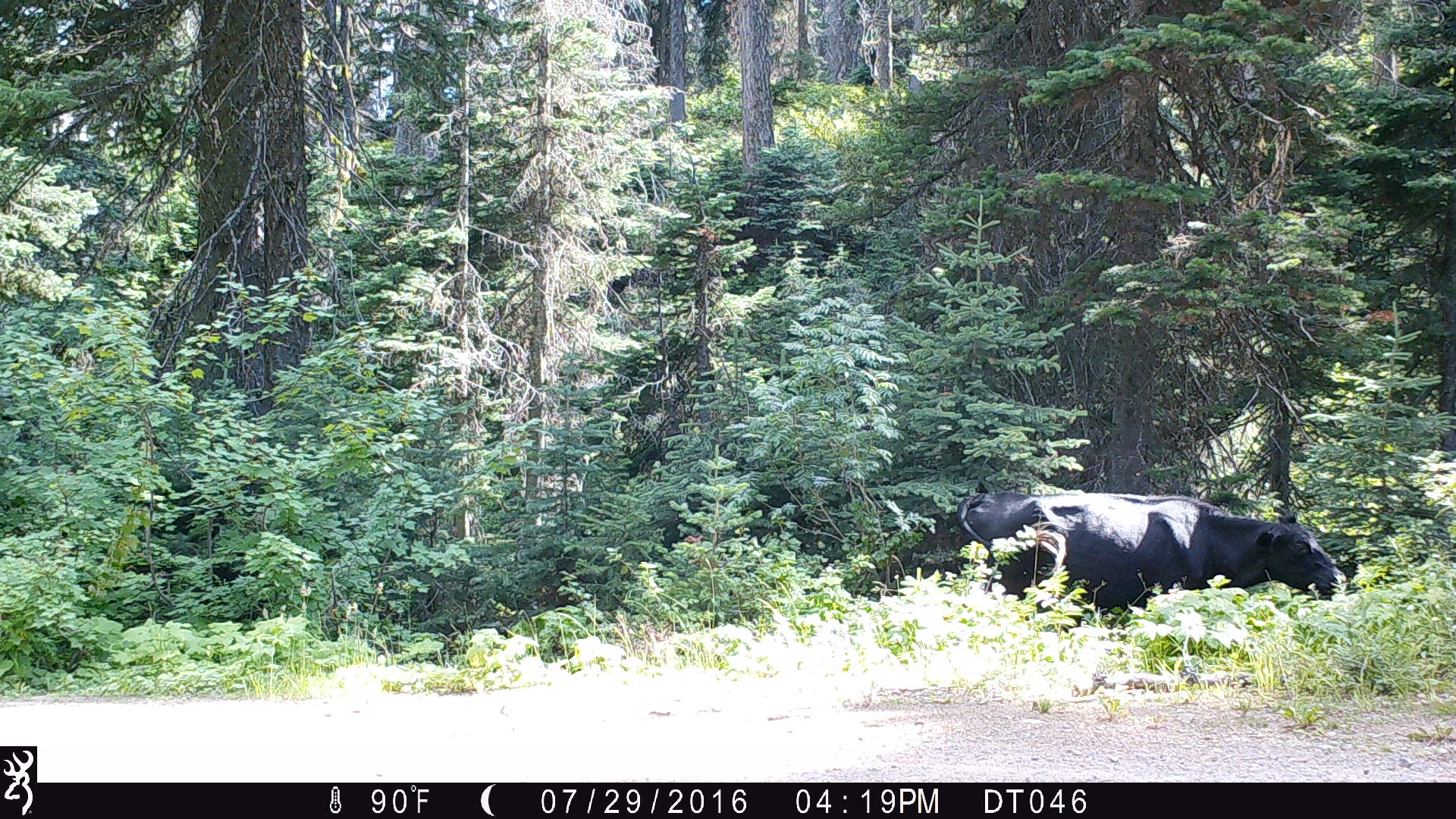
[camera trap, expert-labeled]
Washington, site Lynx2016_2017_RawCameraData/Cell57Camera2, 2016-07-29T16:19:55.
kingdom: Animalia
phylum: Chordata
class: Mammalia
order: Artiodactyla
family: Bovidae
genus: Bos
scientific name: Bos taurus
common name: domestic cattle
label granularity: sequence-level